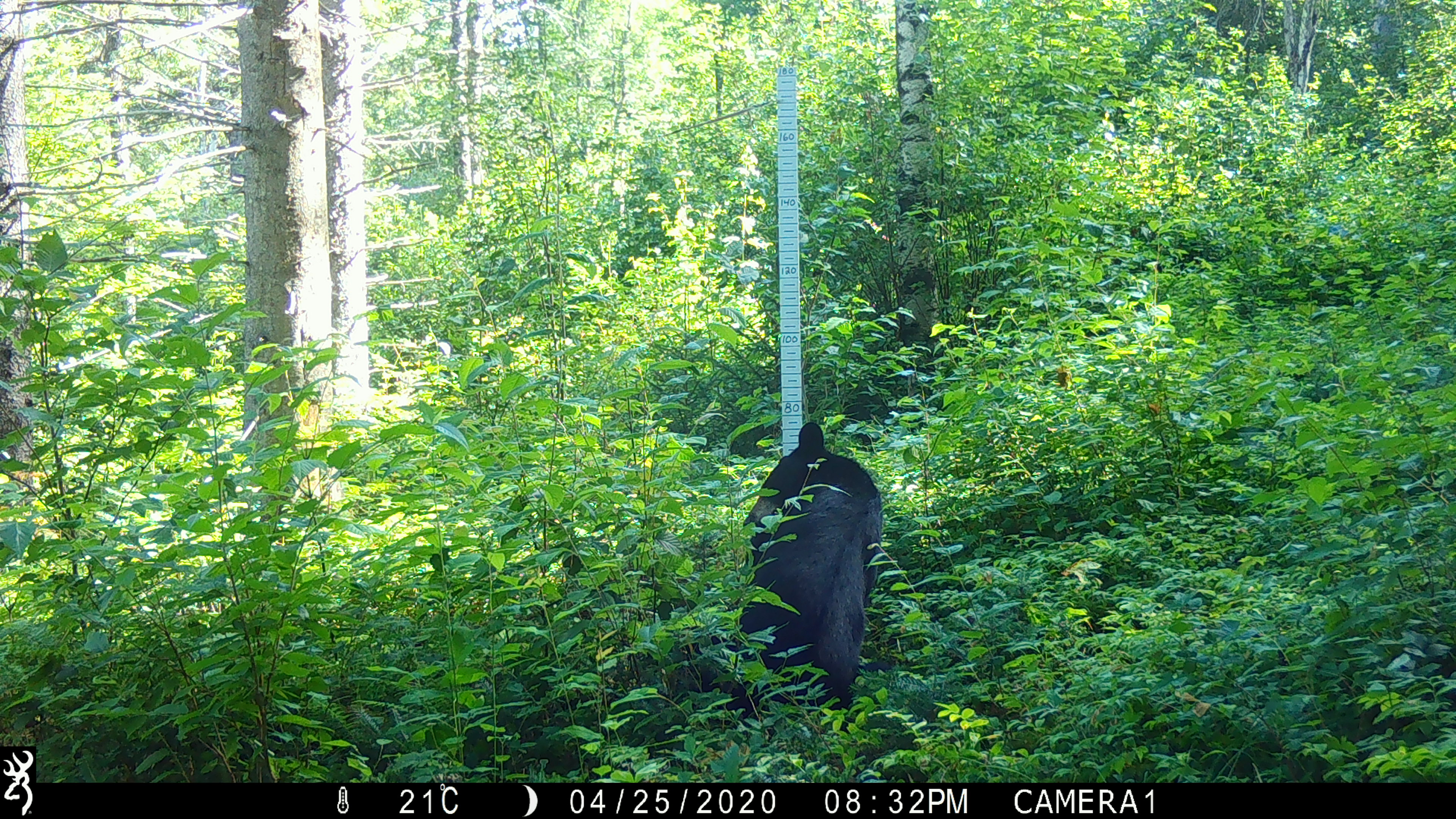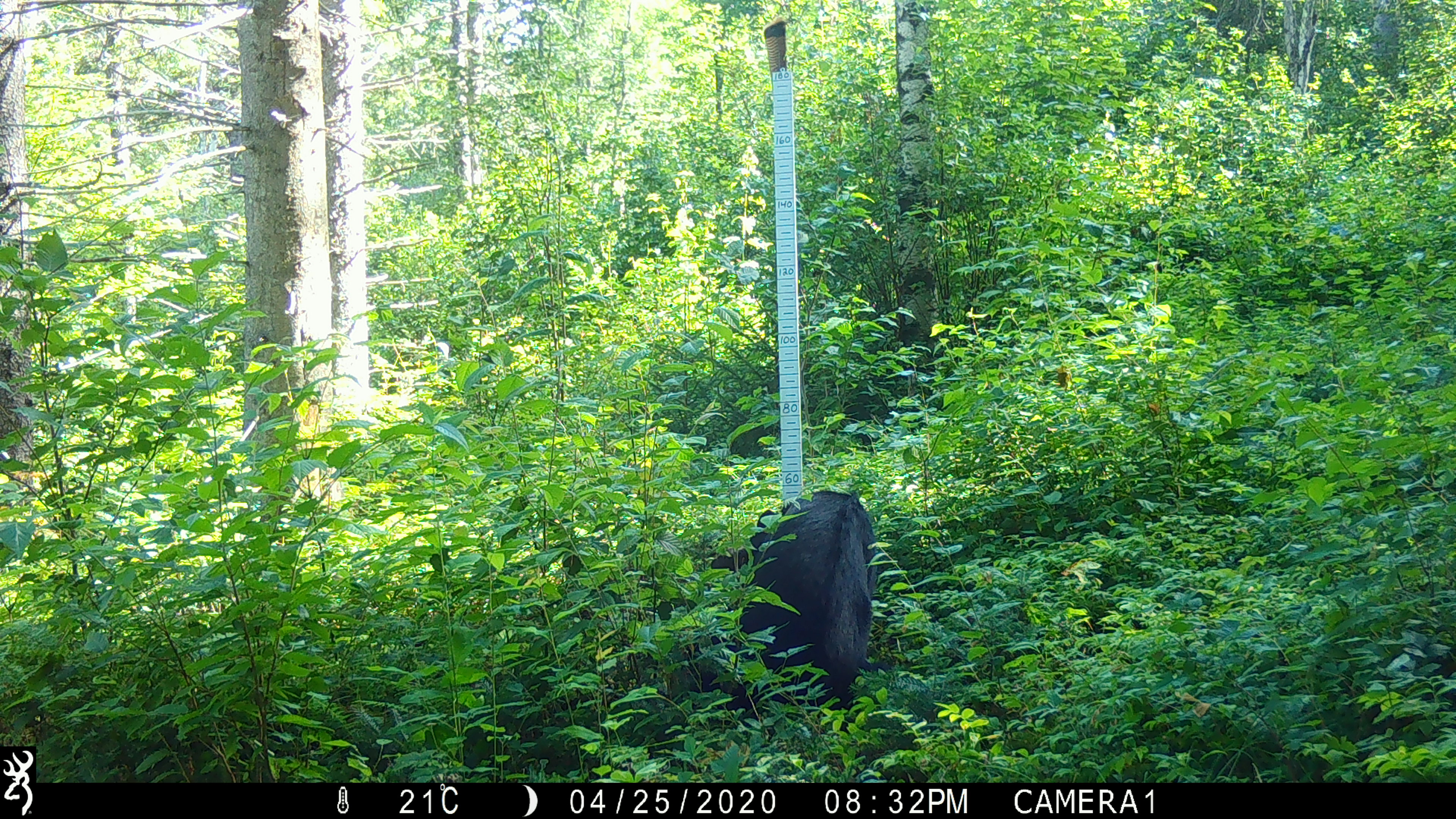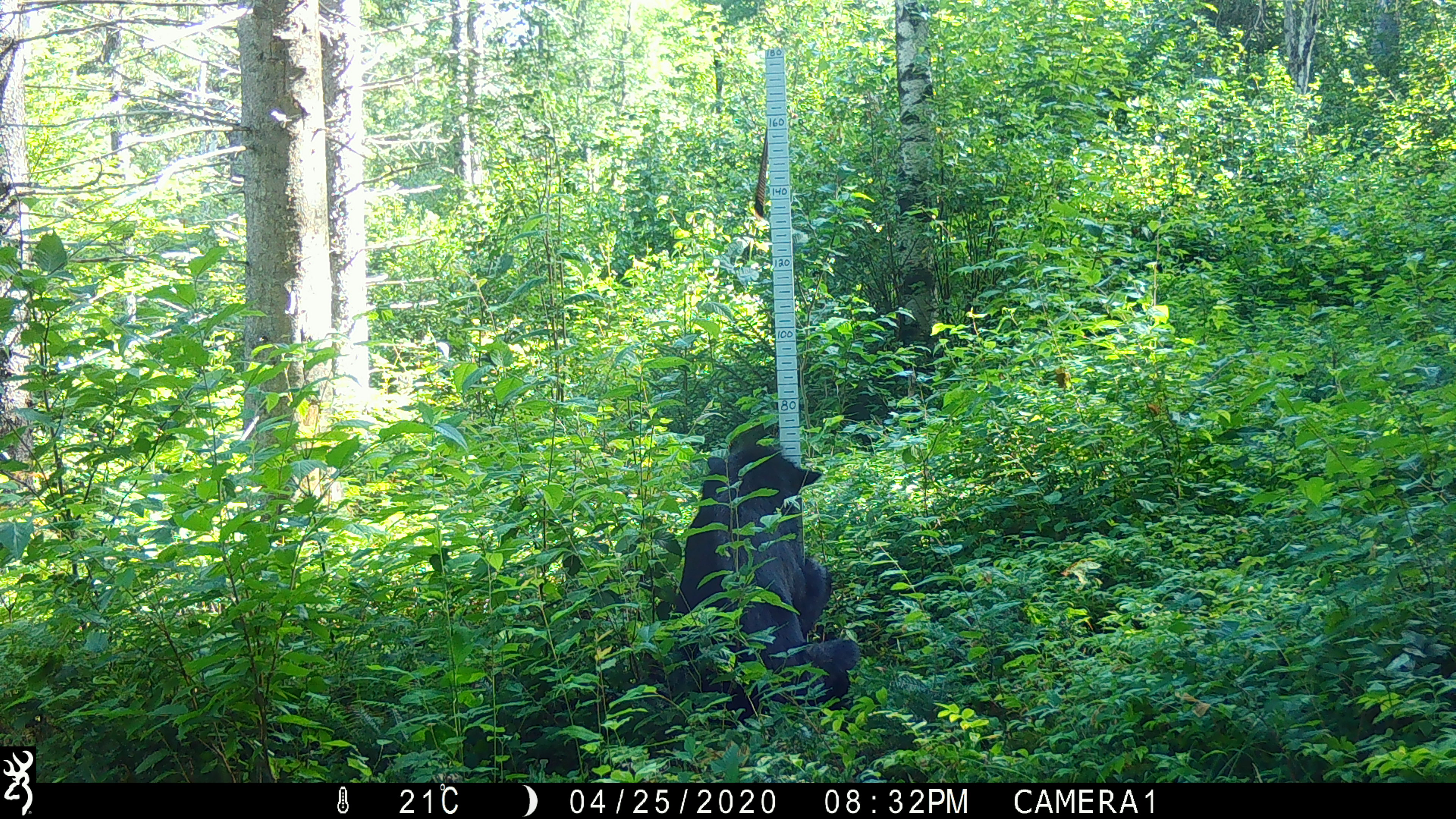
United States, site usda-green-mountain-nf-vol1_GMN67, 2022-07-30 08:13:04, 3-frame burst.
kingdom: Animalia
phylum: Chordata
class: Mammalia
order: Carnivora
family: Ursidae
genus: Ursus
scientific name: Ursus americanus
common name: black bear